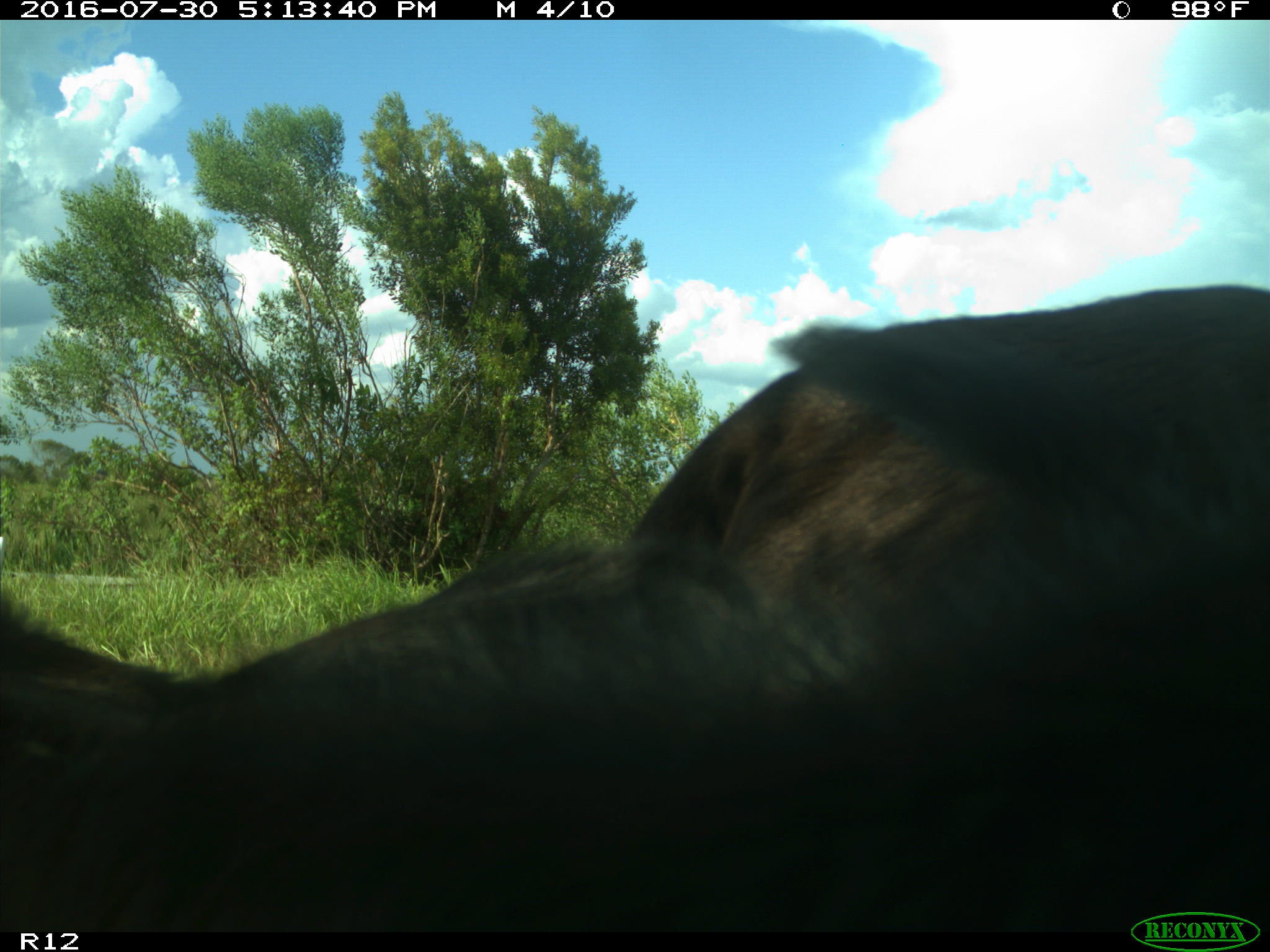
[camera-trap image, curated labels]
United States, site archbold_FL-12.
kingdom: Animalia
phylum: Chordata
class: Mammalia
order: Artiodactyla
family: Bovidae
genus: Bos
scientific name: Bos taurus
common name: domestic cow